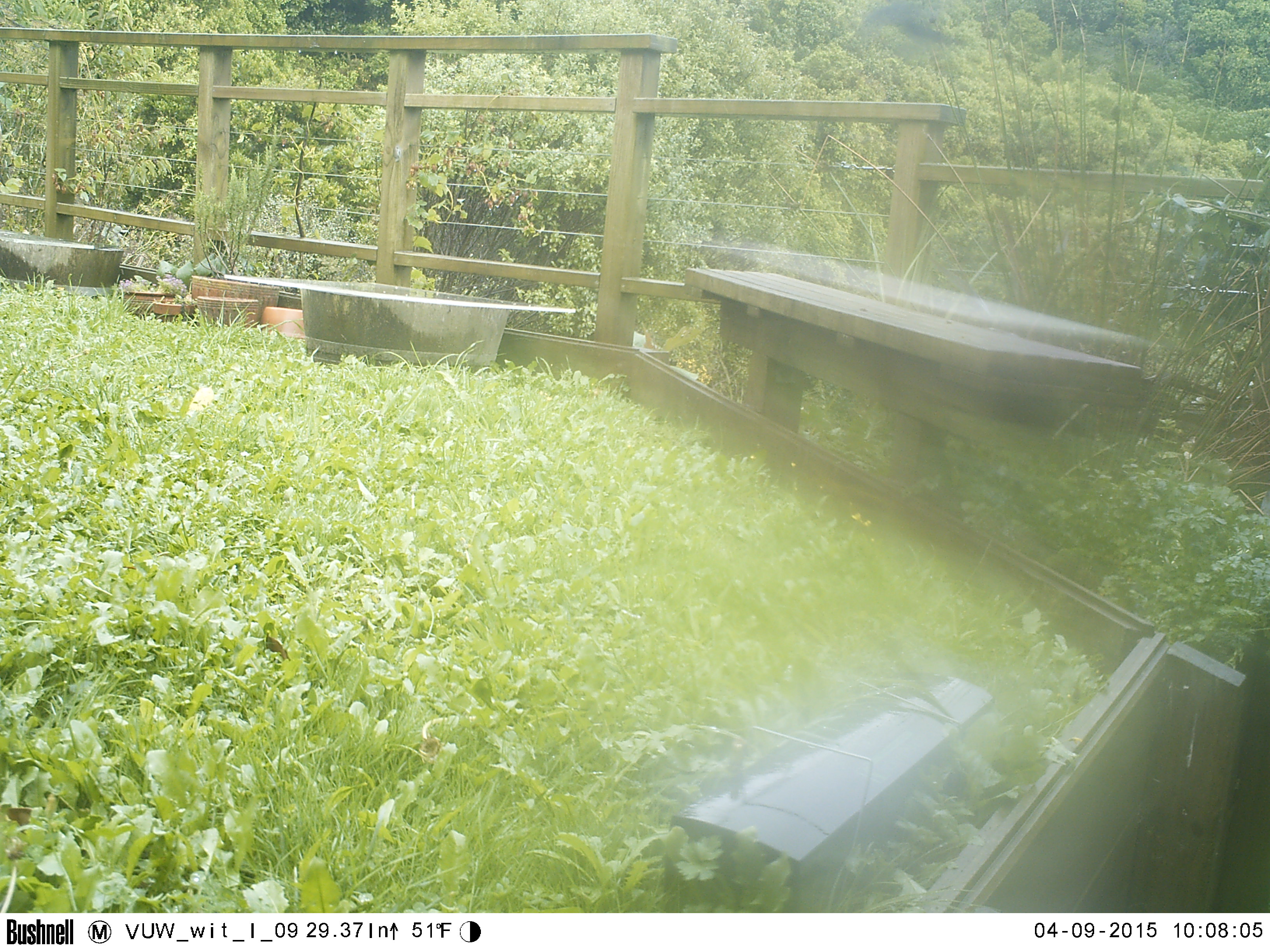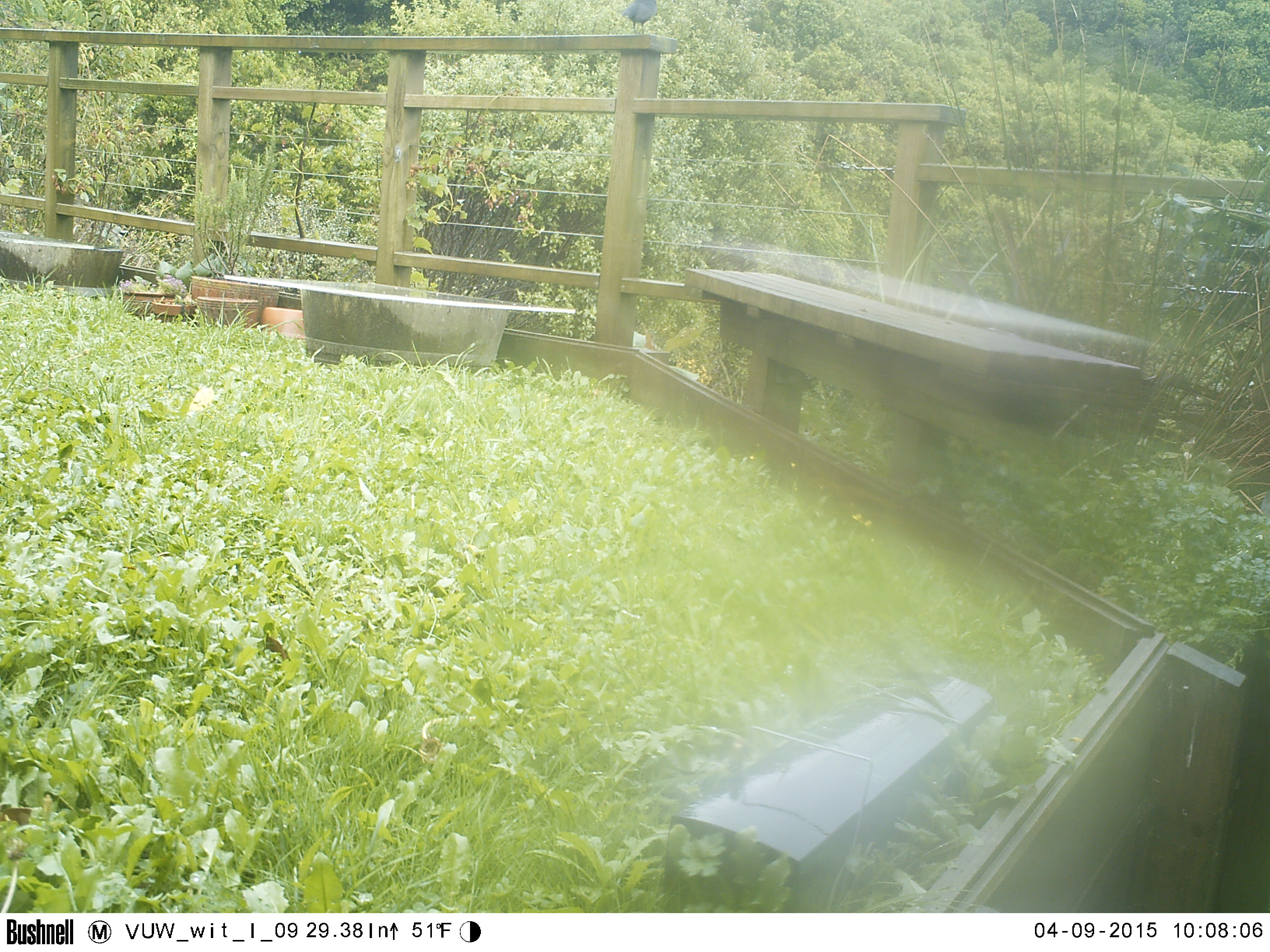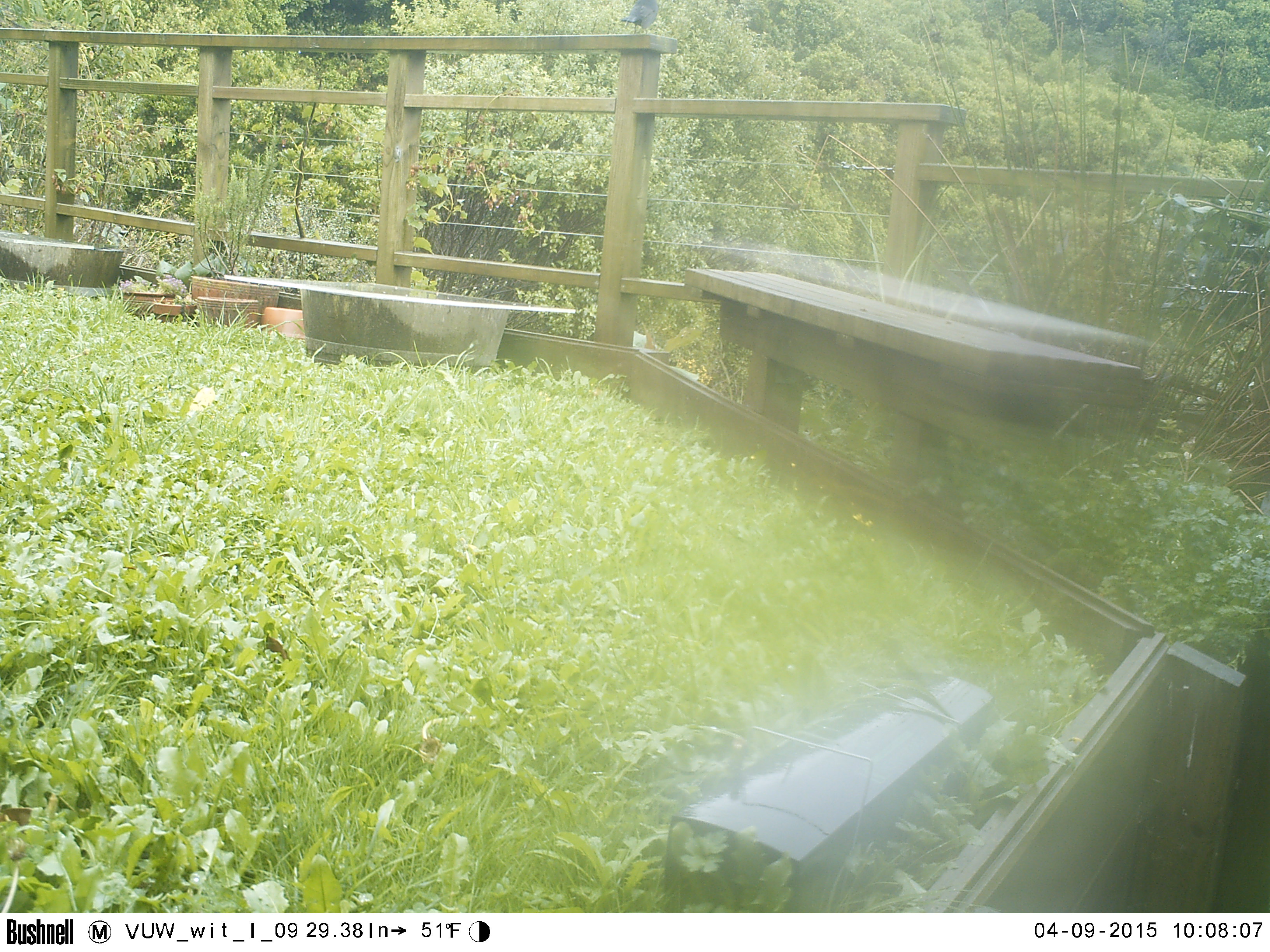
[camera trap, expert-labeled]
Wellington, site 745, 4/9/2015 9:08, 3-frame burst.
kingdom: Animalia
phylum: Chordata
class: Aves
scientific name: Aves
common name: bird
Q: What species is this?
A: Bird (Aves).